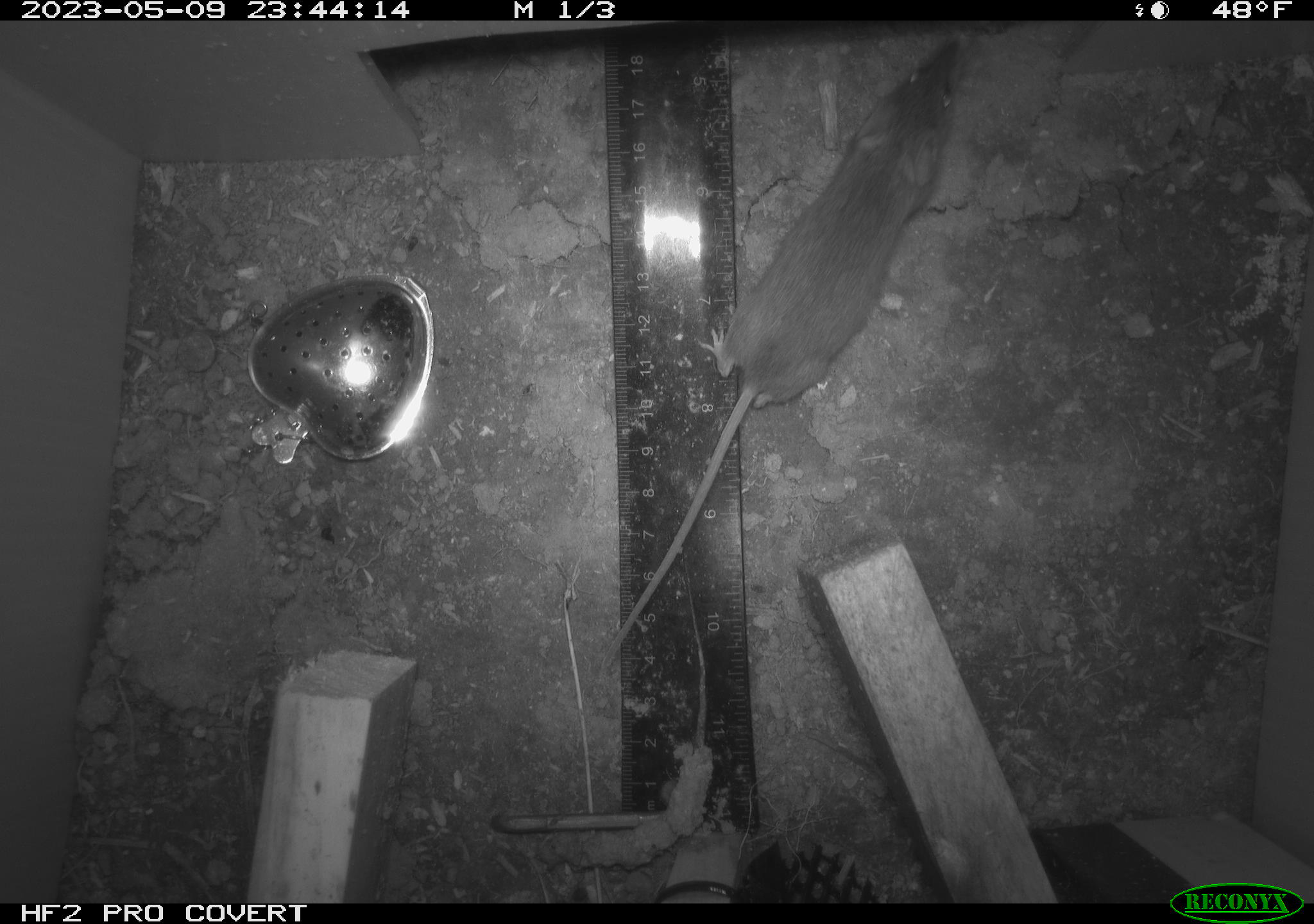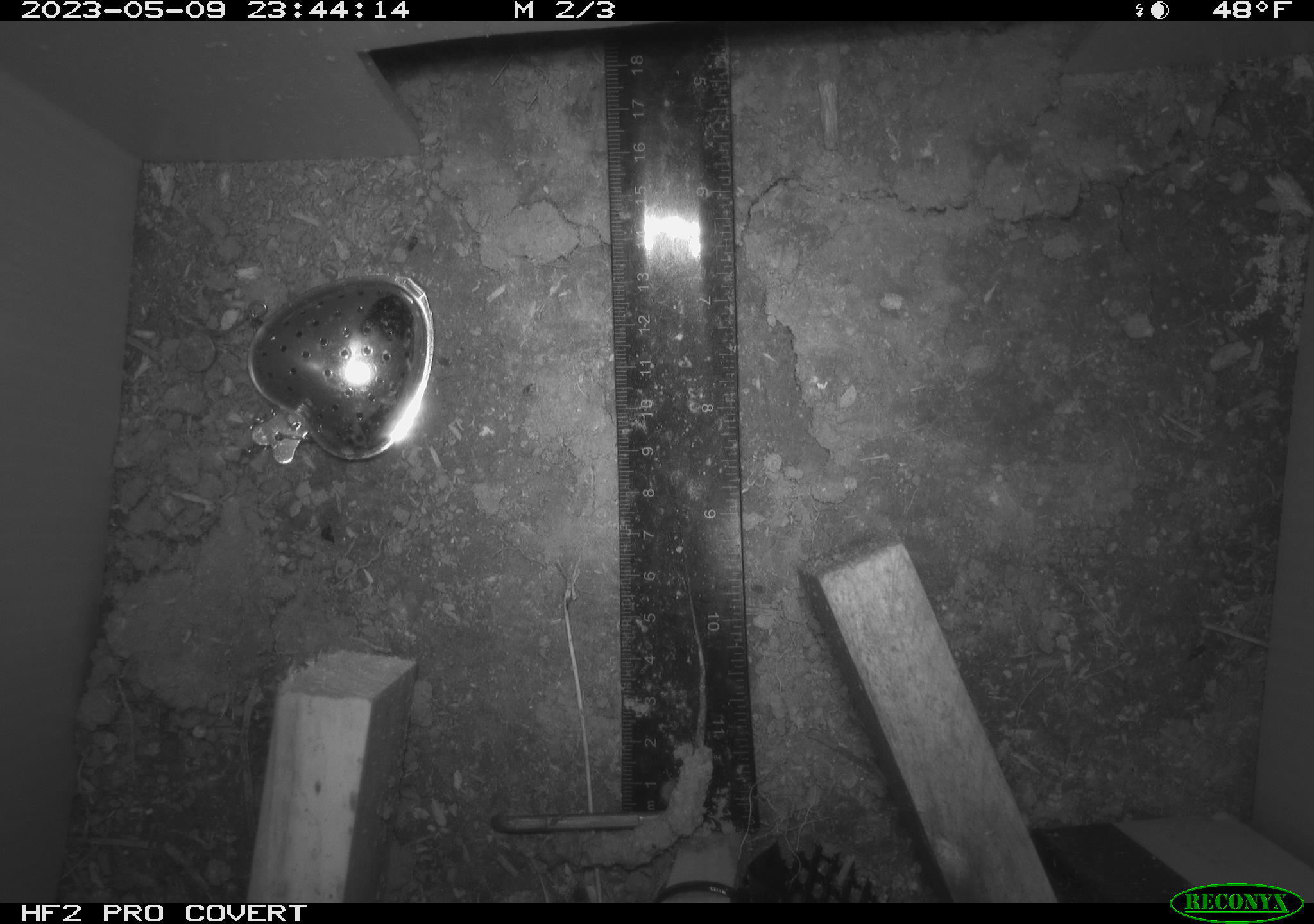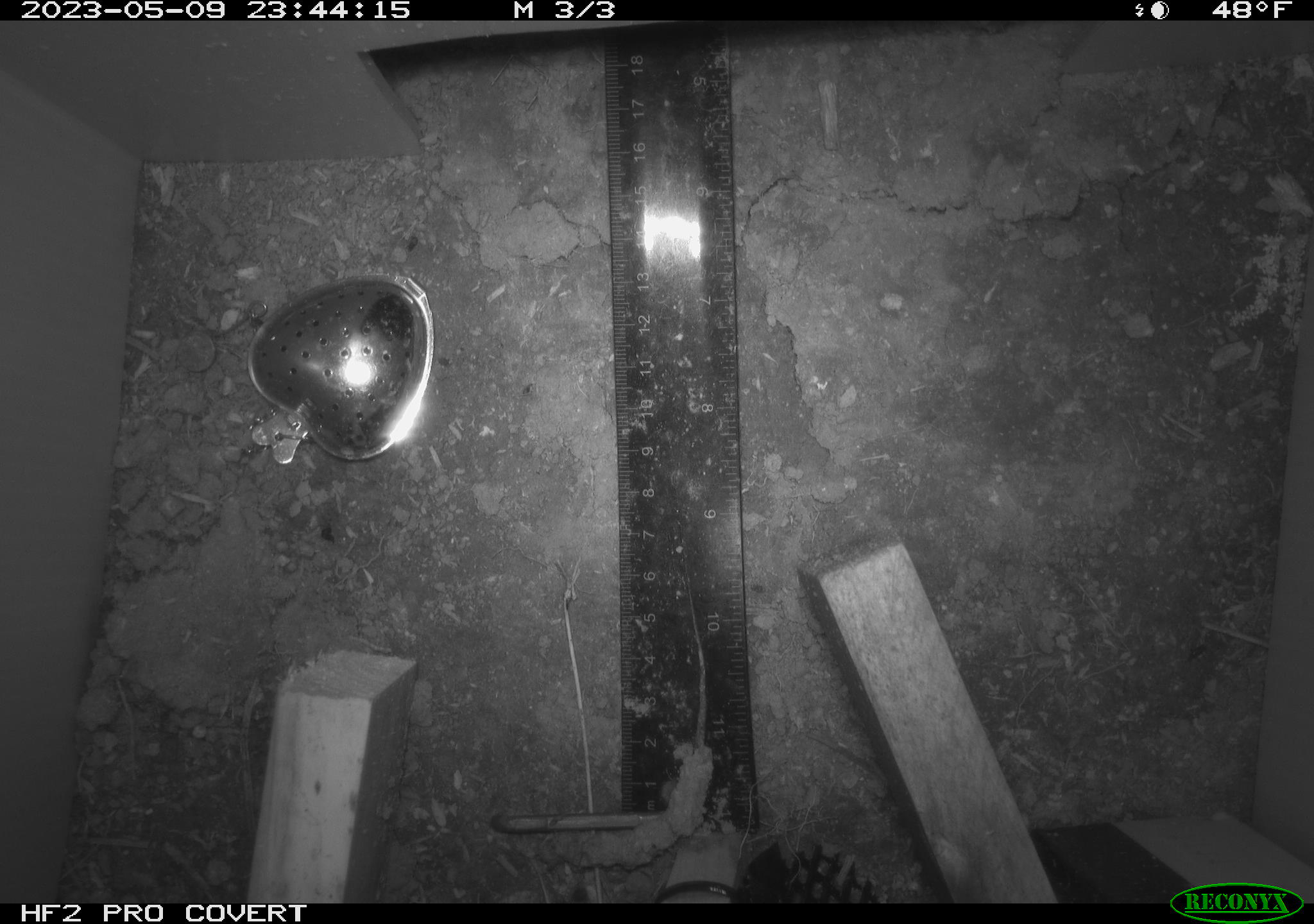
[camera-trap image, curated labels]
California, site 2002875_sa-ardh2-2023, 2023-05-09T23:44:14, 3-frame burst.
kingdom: Animalia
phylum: Chordata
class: Mammalia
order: Rodentia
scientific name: Rodentia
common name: mouse species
Mouse species (Rodentia).